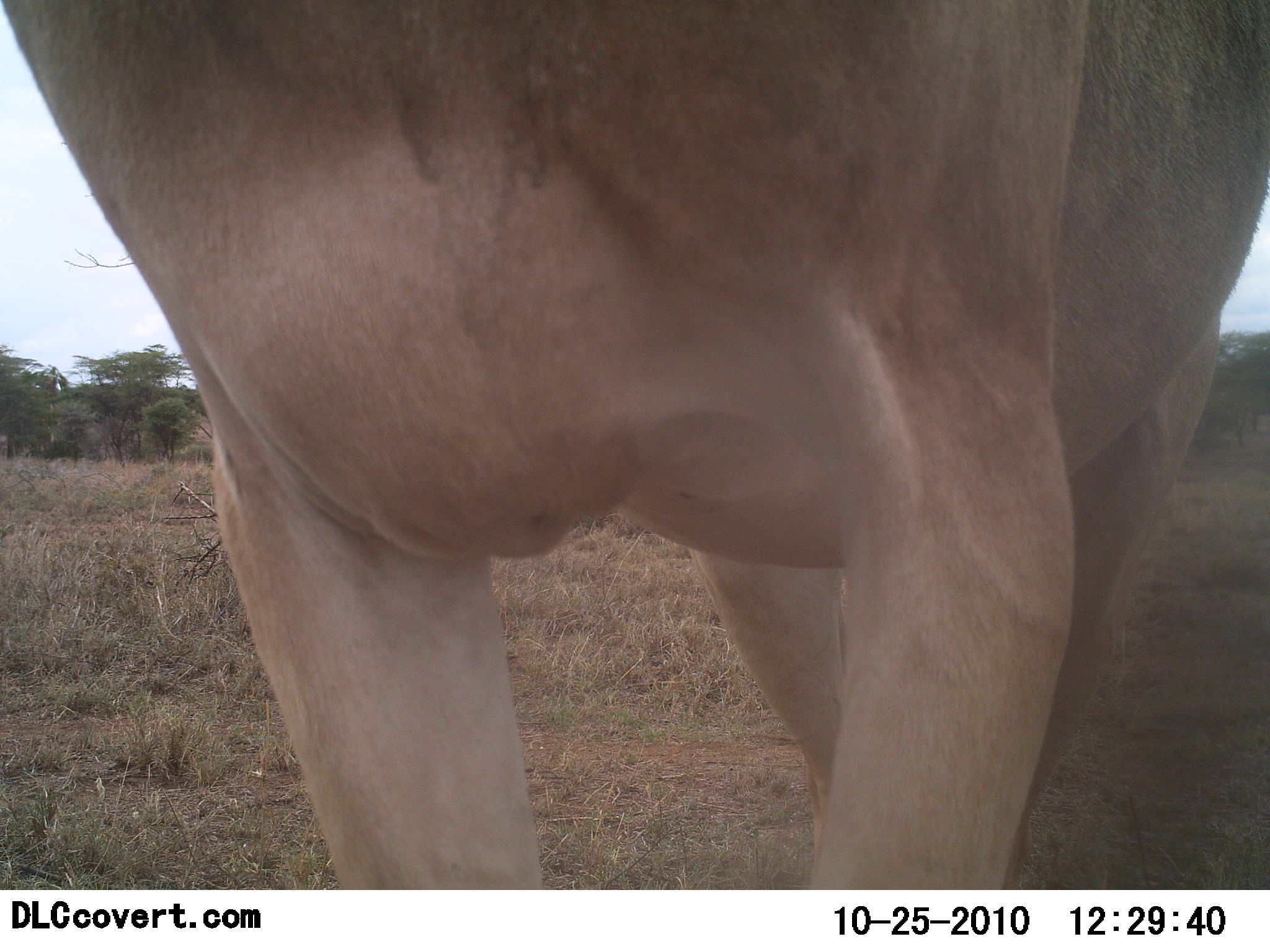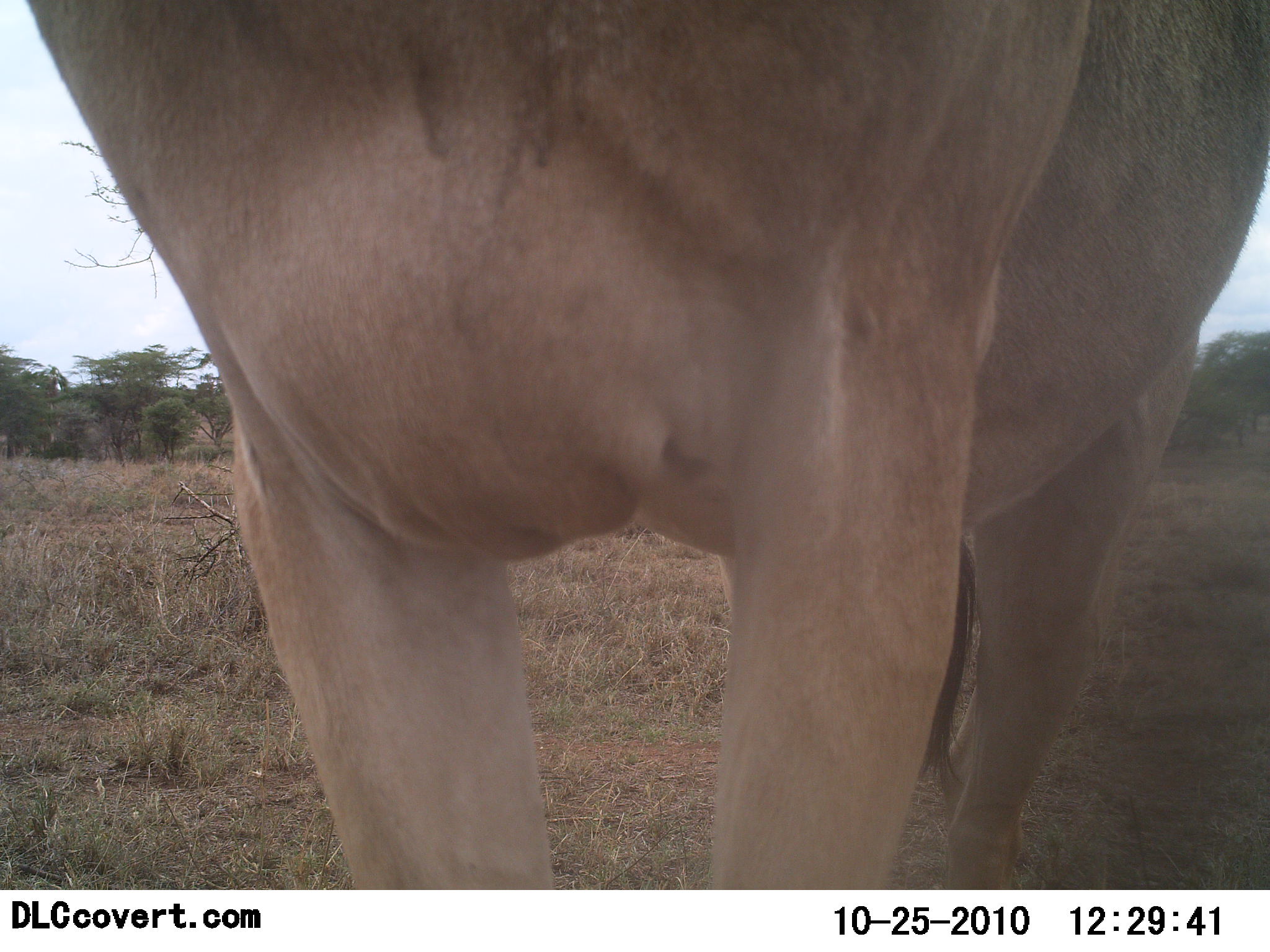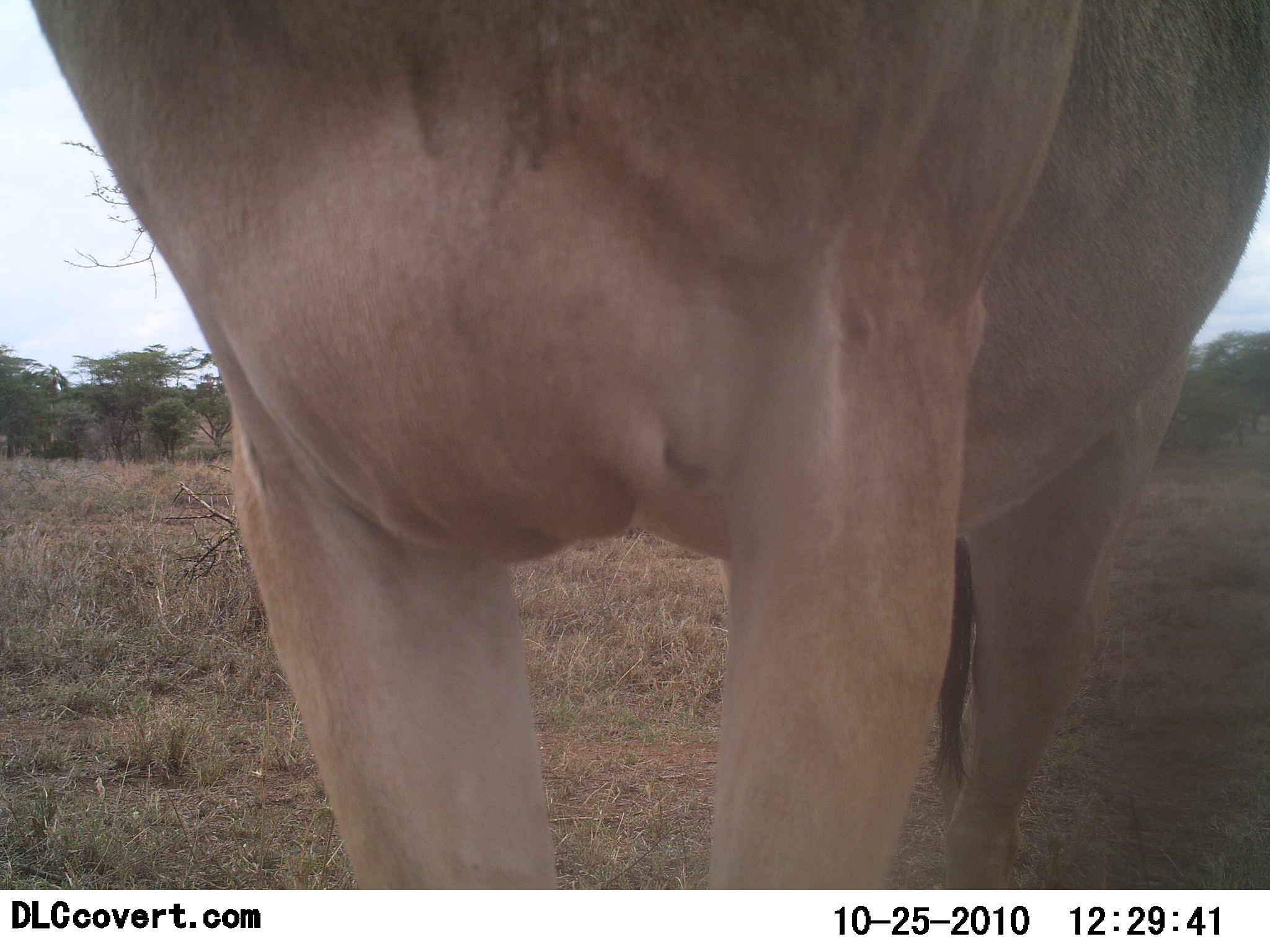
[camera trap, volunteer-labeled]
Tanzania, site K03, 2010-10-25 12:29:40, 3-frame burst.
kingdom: Animalia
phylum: Chordata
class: Mammalia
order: Artiodactyla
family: Bovidae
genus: Alcelaphus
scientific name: Alcelaphus buselaphus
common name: hartebeest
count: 1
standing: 94%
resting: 0%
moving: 6%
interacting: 0%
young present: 0%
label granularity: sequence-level